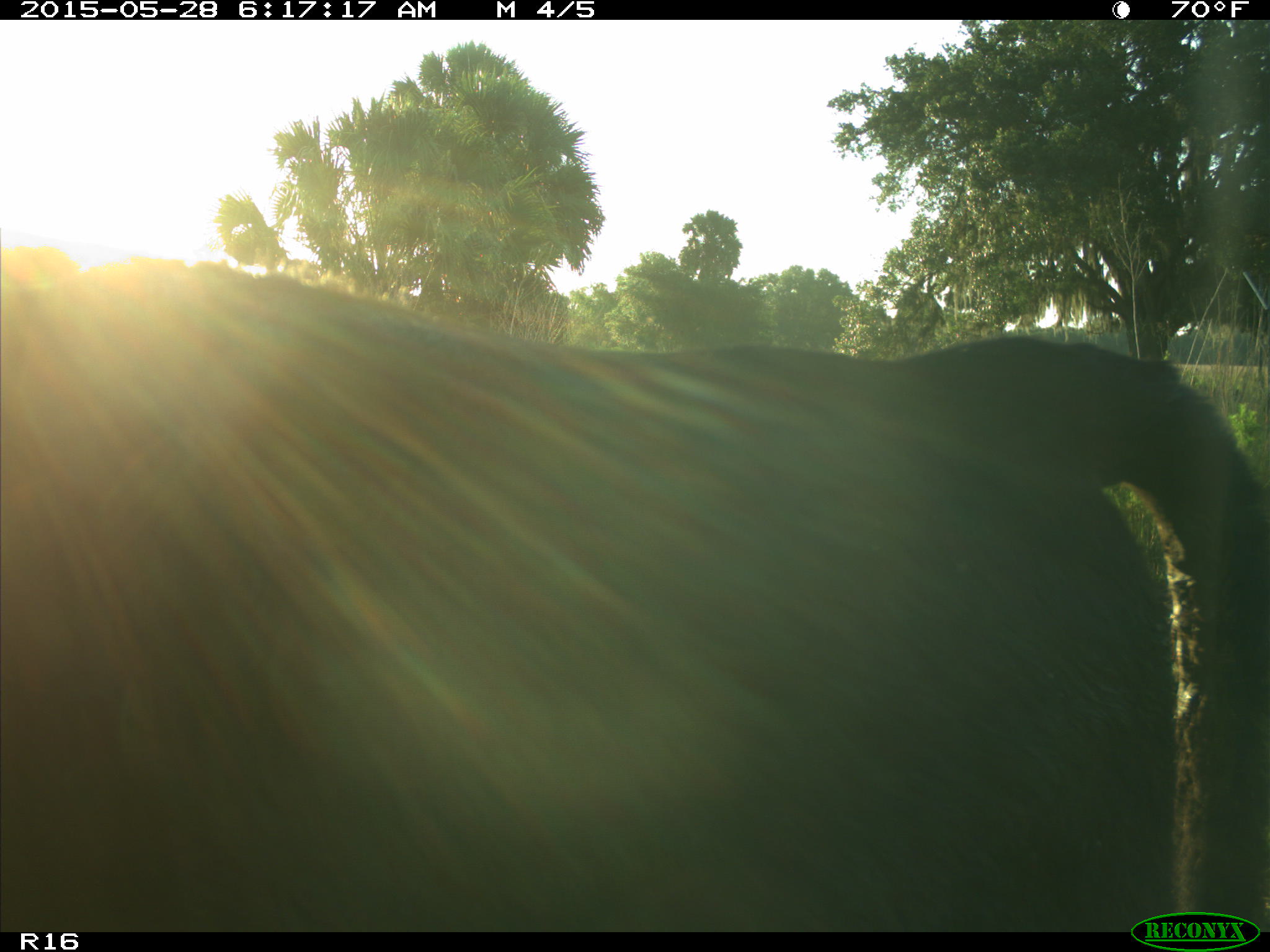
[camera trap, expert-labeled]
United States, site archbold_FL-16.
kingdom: Animalia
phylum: Chordata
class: Mammalia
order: Artiodactyla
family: Bovidae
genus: Bos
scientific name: Bos taurus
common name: domestic cow